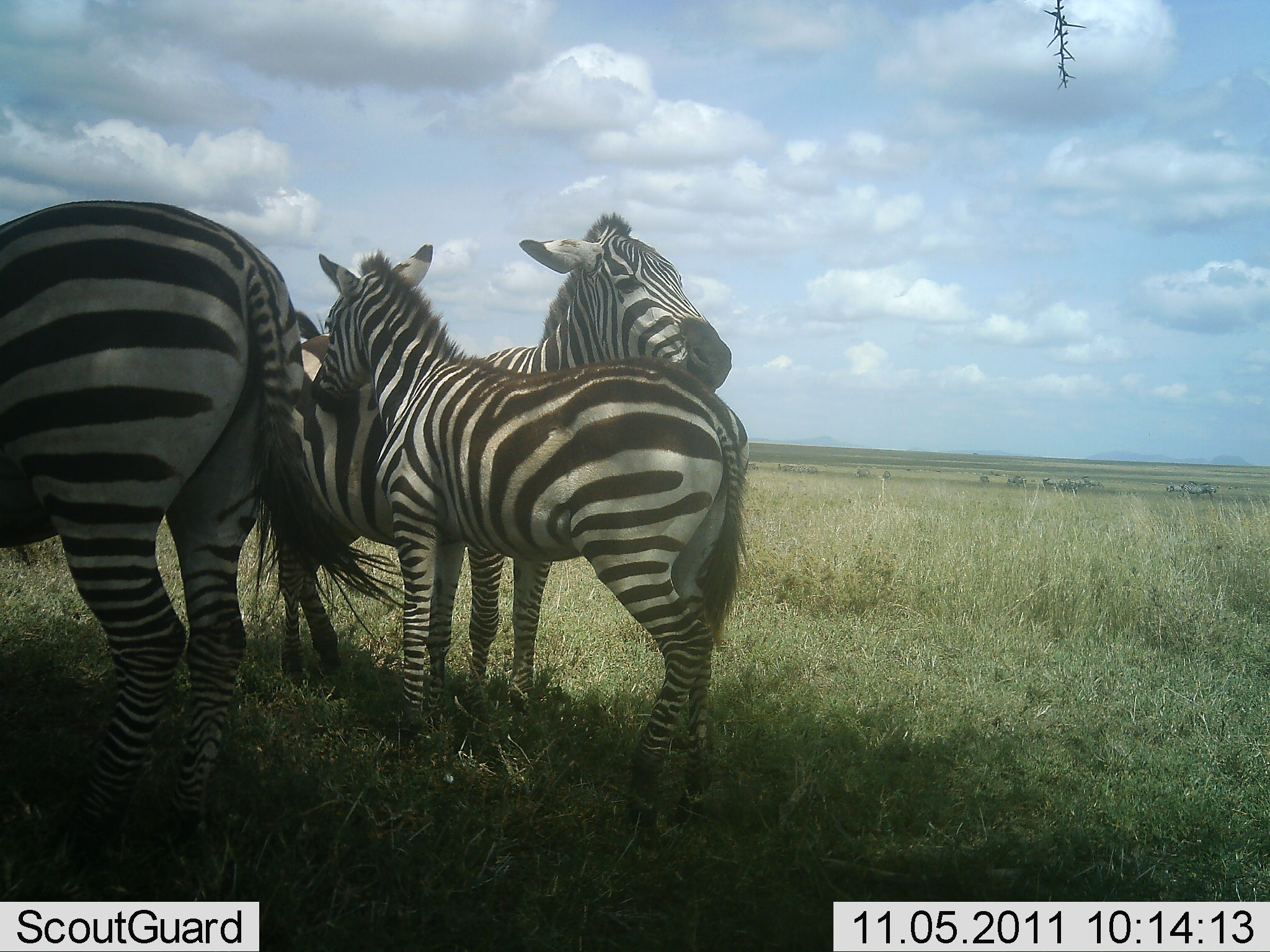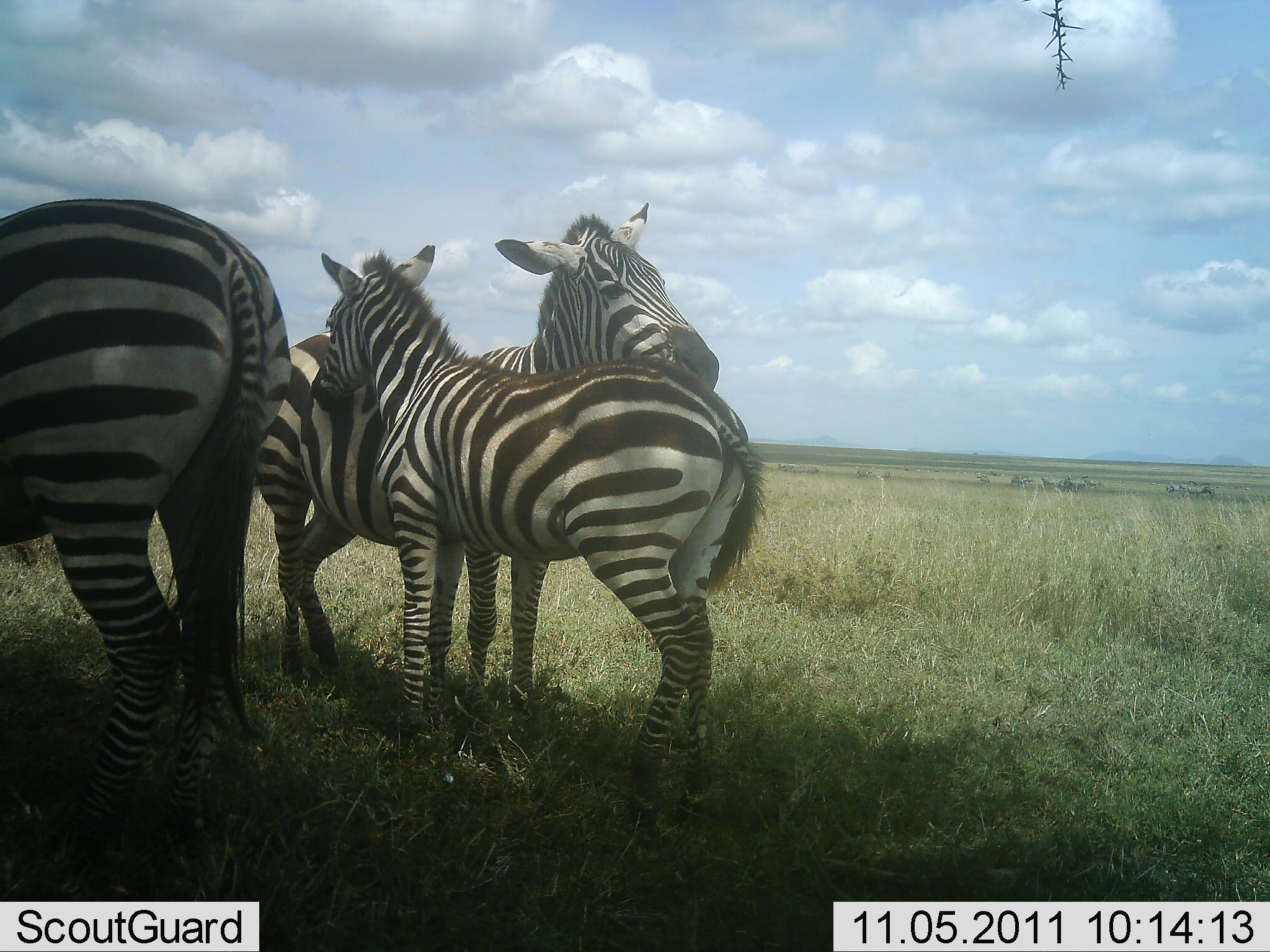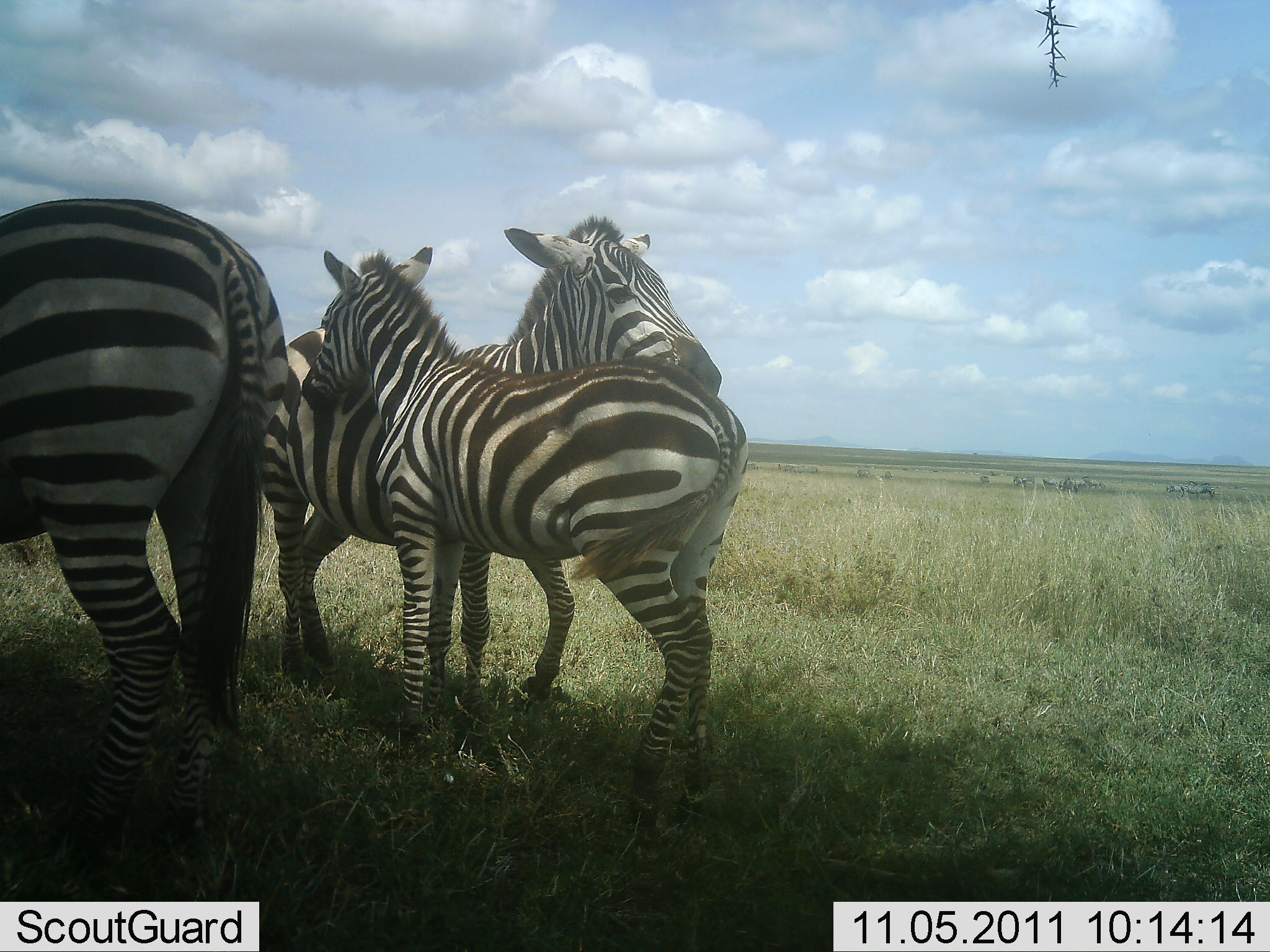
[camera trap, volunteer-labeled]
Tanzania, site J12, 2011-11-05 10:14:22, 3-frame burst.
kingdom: Animalia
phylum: Chordata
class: Mammalia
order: Perissodactyla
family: Equidae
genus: Equus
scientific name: Equus quagga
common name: plains zebra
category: zebra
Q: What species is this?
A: Zebra (plains zebra) (Equus quagga).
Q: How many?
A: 3.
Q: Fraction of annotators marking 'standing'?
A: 85%.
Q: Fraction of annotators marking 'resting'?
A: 15%.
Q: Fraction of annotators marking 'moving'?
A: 0%.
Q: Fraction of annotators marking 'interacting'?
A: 46%.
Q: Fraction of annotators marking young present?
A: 23%.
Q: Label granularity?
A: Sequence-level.